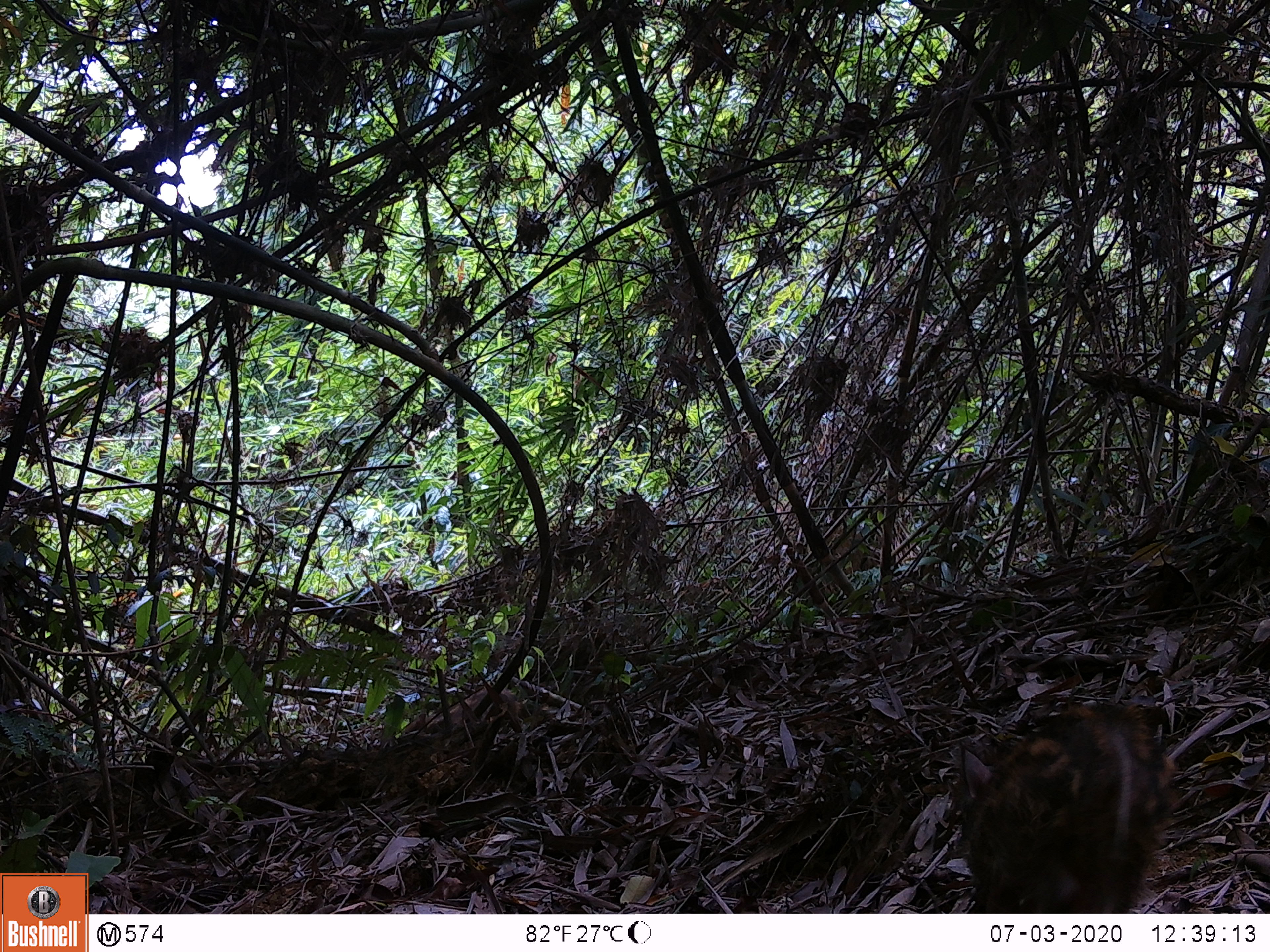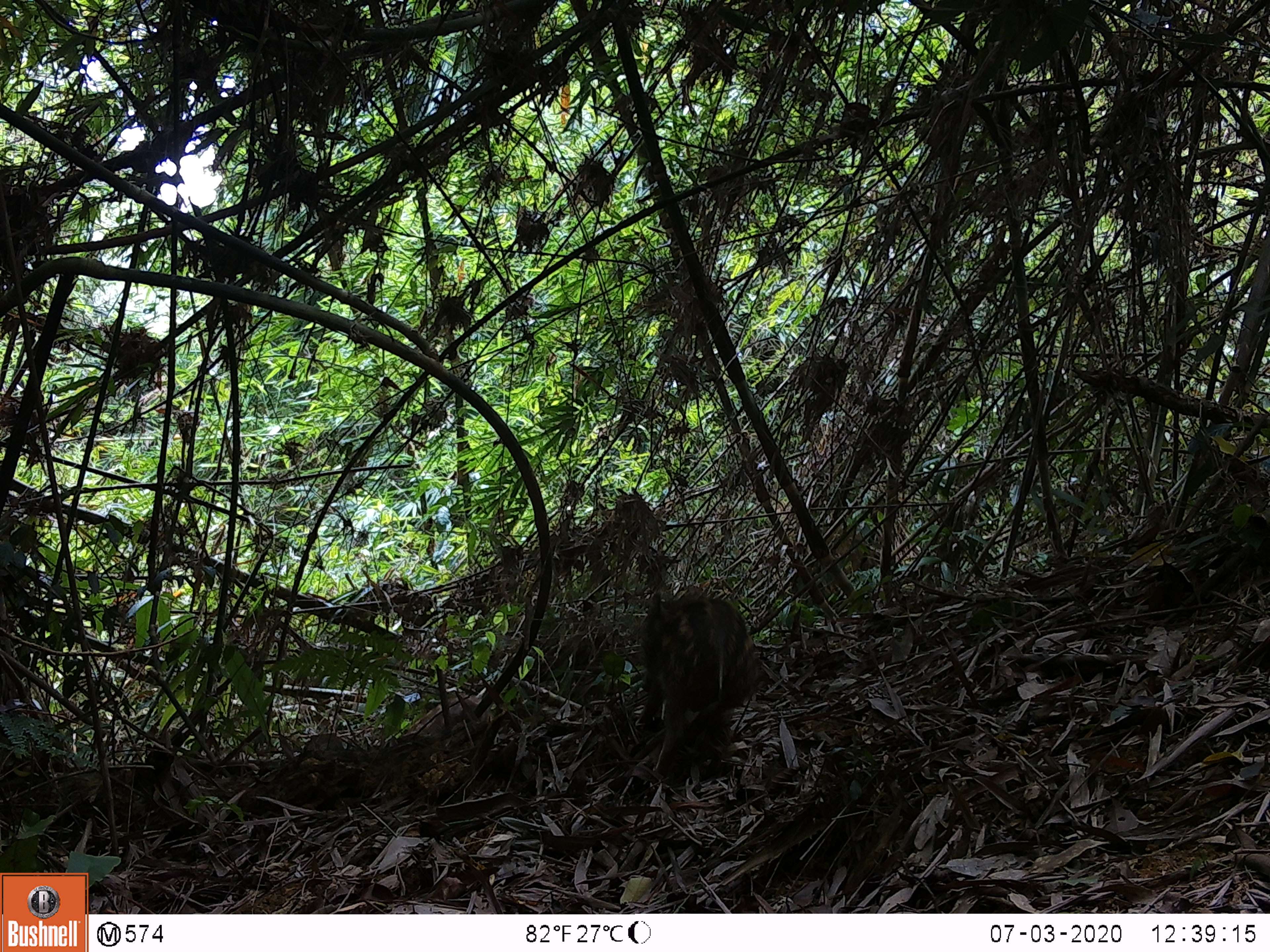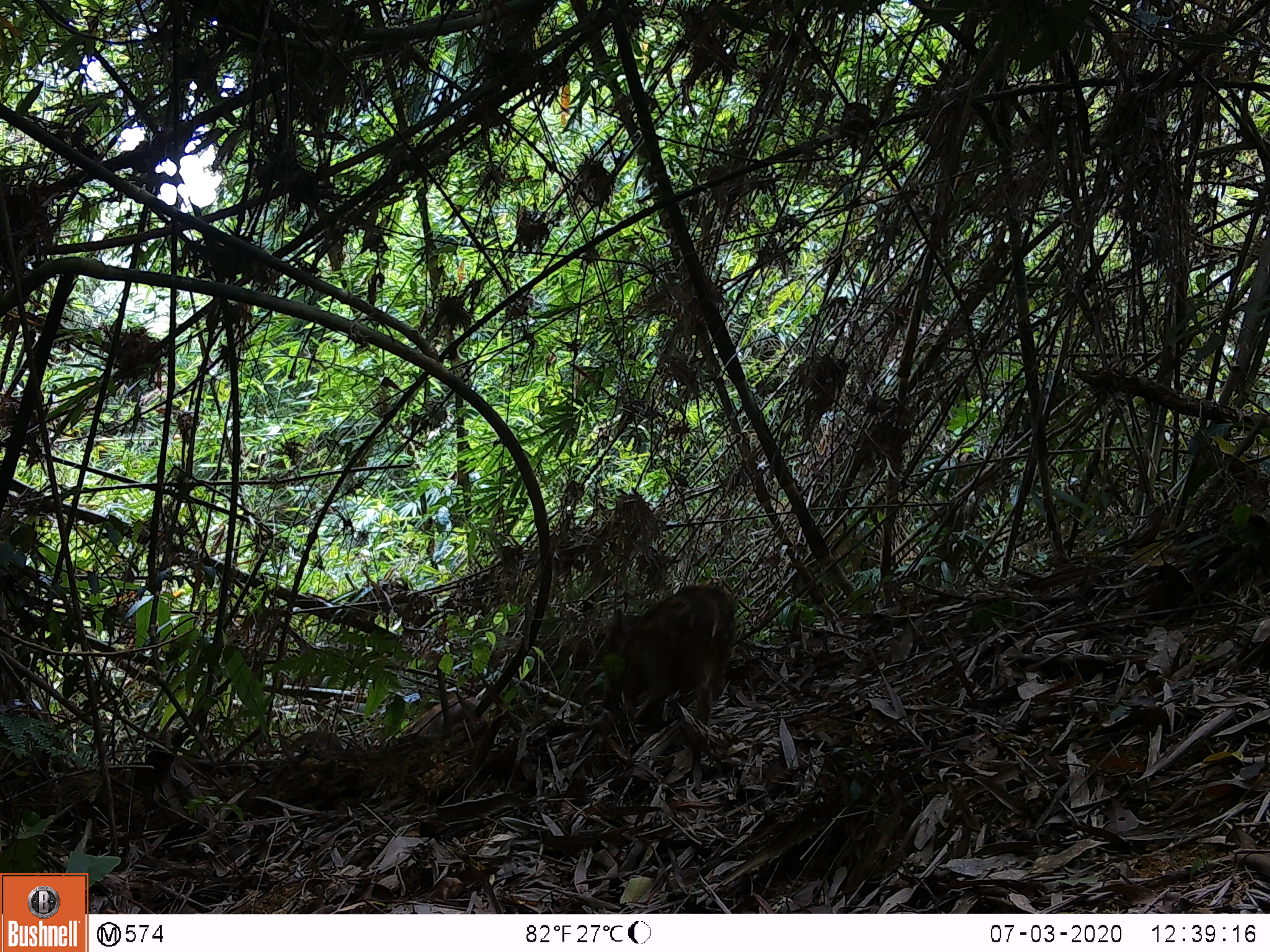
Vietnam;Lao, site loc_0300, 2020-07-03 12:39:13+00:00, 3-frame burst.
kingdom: Animalia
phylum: Chordata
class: Mammalia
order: Artiodactyla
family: Suidae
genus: Sus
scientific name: Sus scrofa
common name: eurasian wild pig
Eurasian wild pig (Sus scrofa). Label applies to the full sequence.